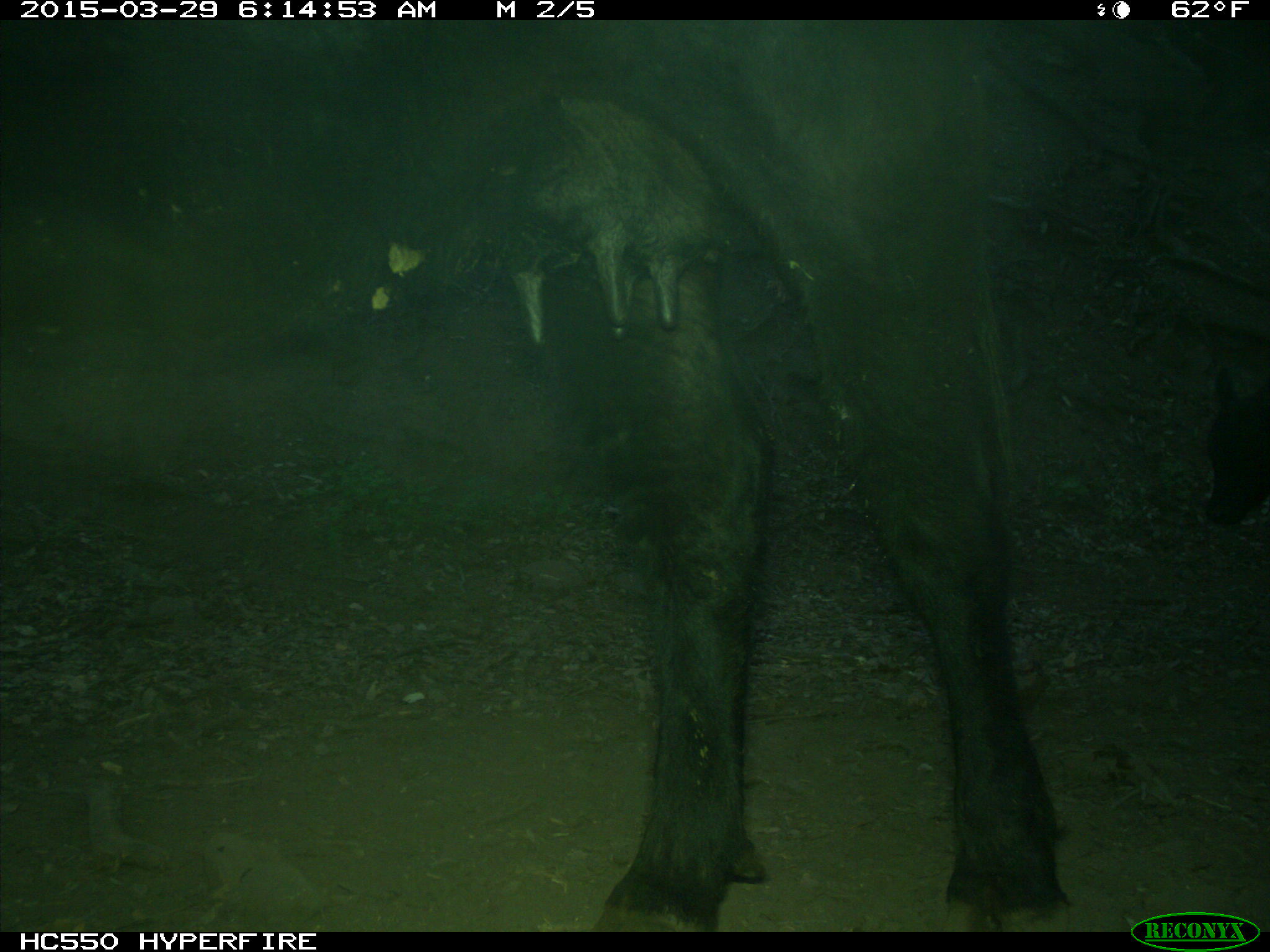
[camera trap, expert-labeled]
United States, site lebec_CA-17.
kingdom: Animalia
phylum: Chordata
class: Mammalia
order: Artiodactyla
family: Bovidae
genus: Bos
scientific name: Bos taurus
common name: domestic cow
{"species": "Bos taurus (domestic cow)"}